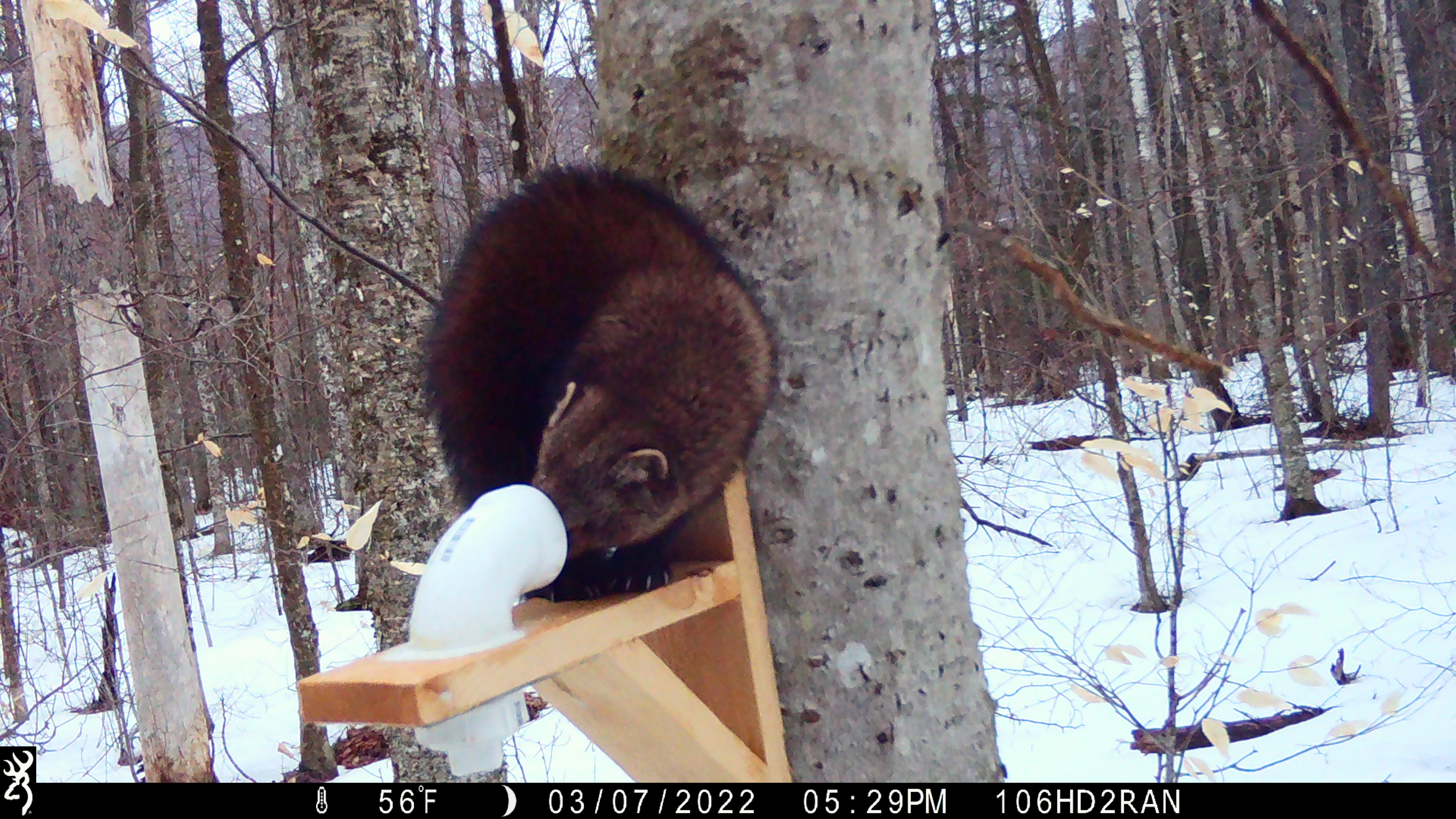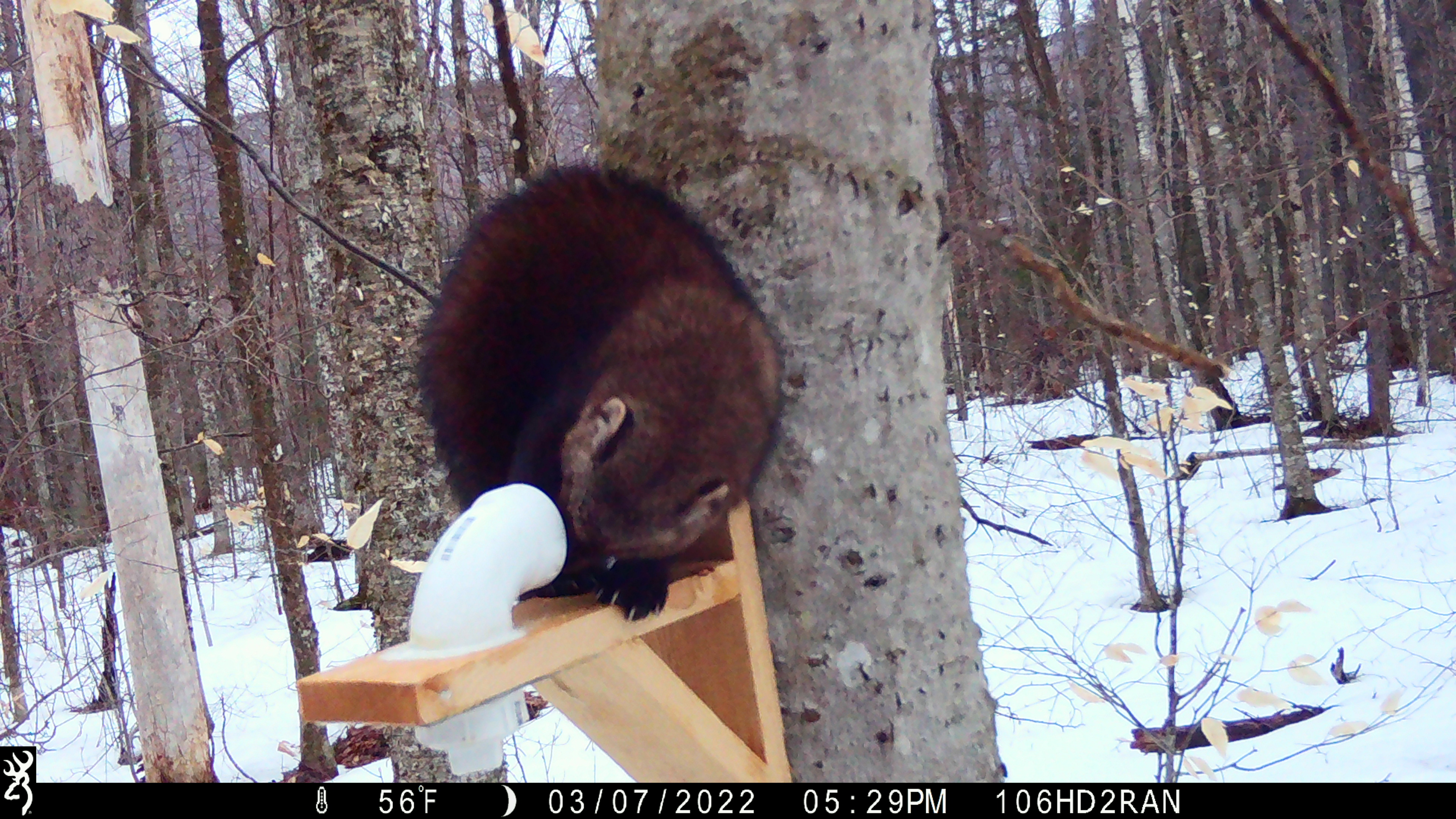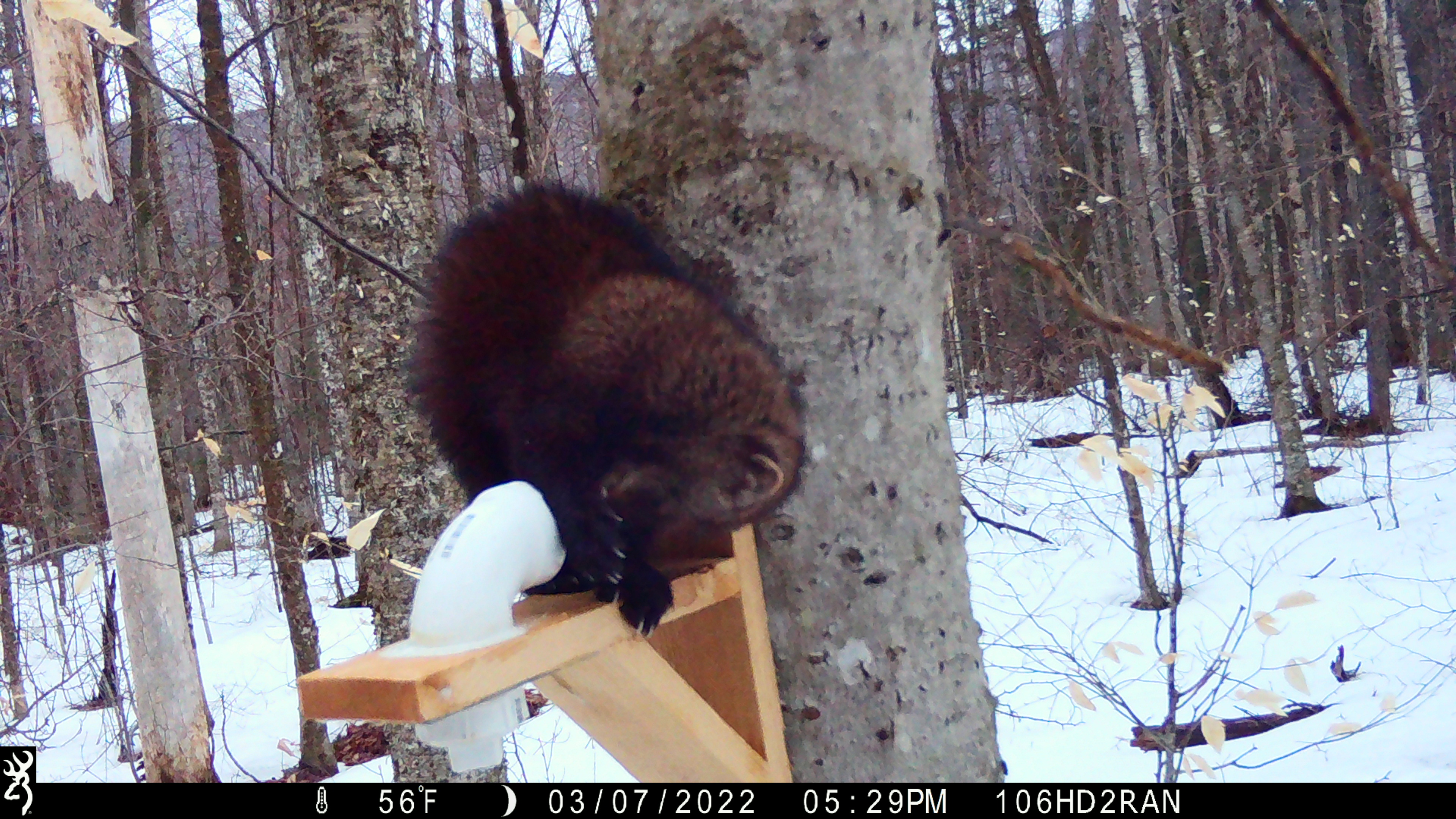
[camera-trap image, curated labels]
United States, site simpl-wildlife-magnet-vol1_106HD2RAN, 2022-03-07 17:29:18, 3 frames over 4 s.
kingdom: Animalia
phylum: Chordata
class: Mammalia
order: Carnivora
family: Mustelidae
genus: Pekania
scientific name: Pekania pennanti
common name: fisher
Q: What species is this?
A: Fisher (Pekania pennanti).